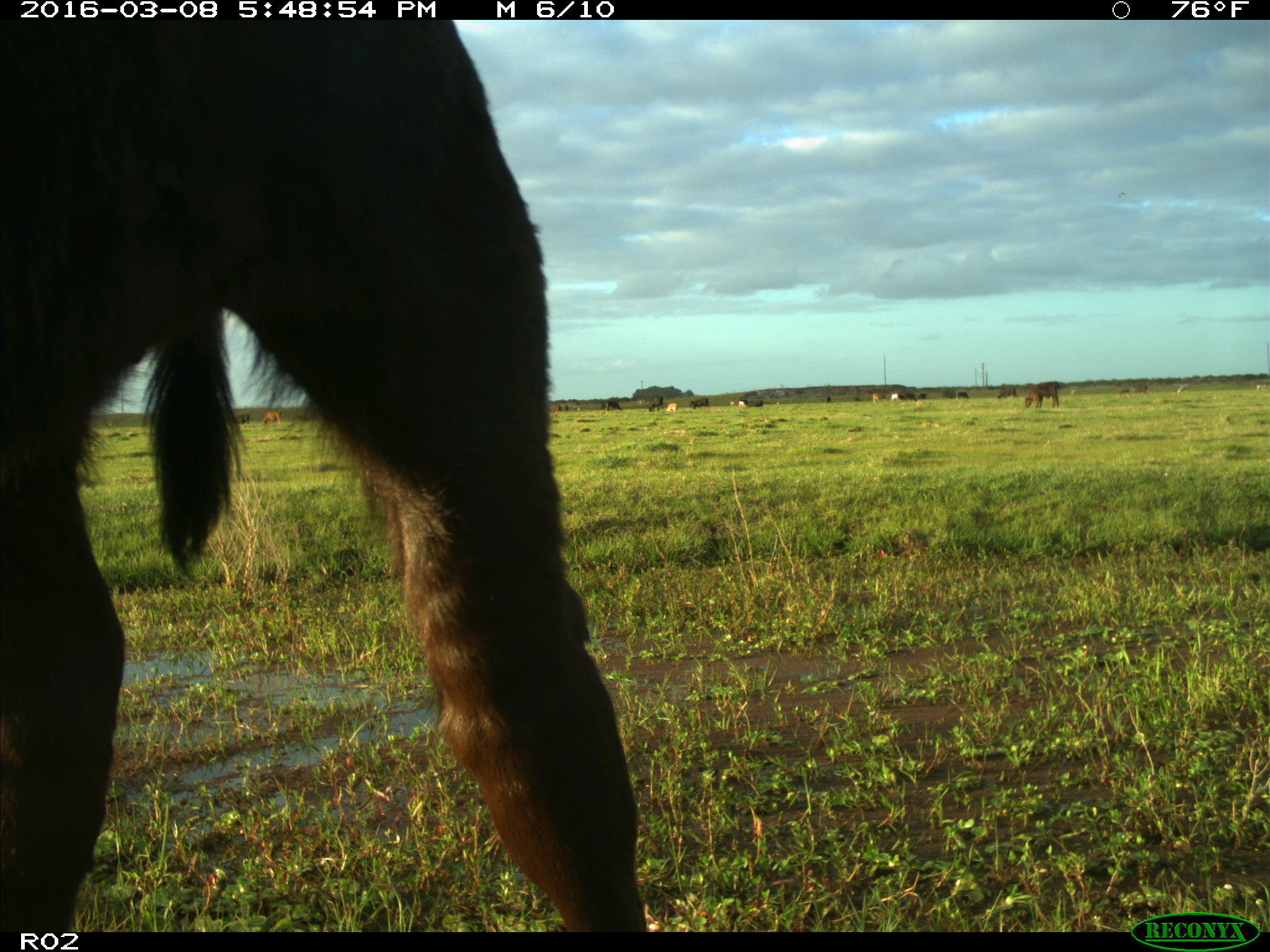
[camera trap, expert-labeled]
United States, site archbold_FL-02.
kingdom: Animalia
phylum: Chordata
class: Mammalia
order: Artiodactyla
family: Bovidae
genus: Bos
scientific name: Bos taurus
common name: domestic cow